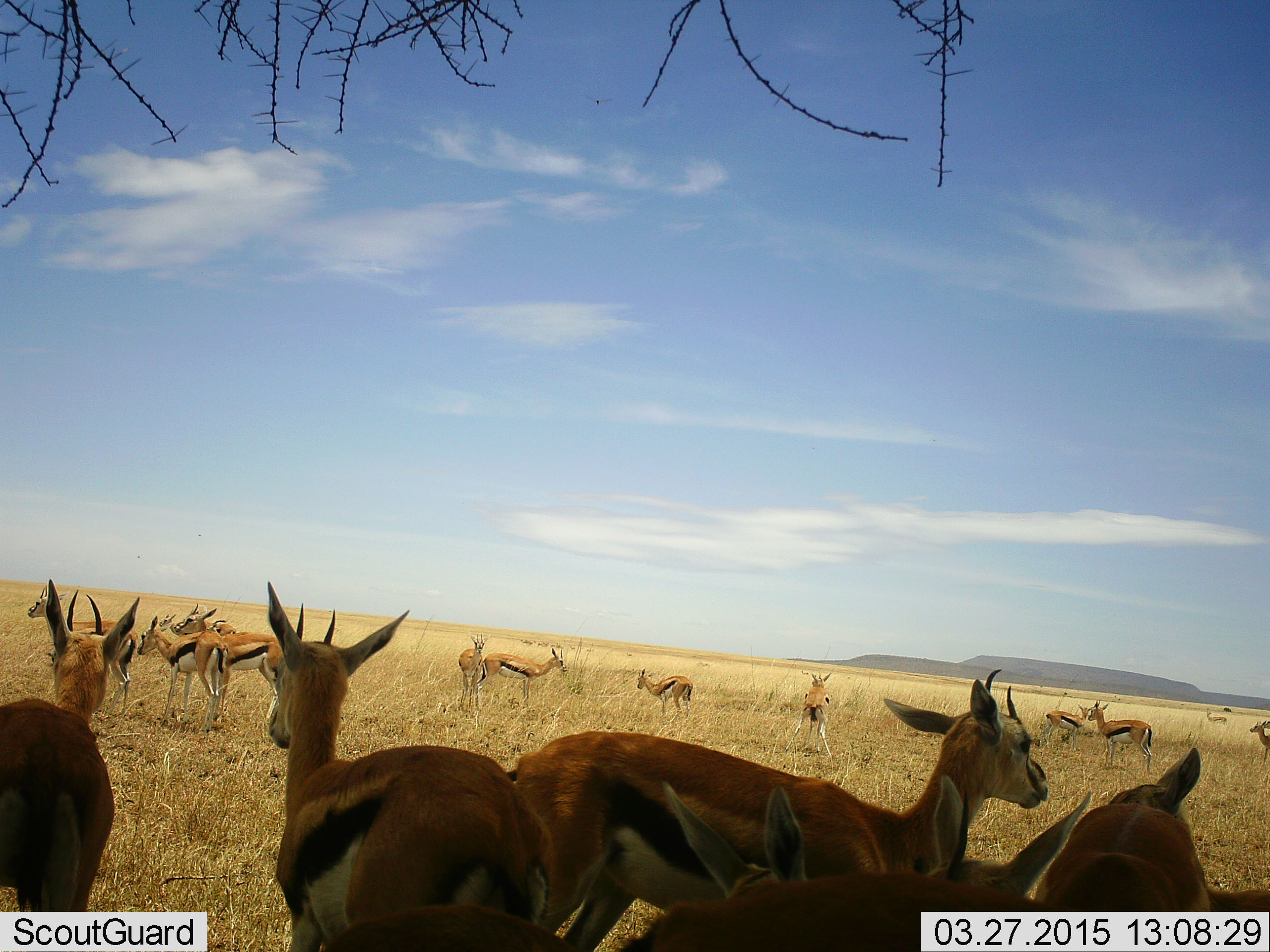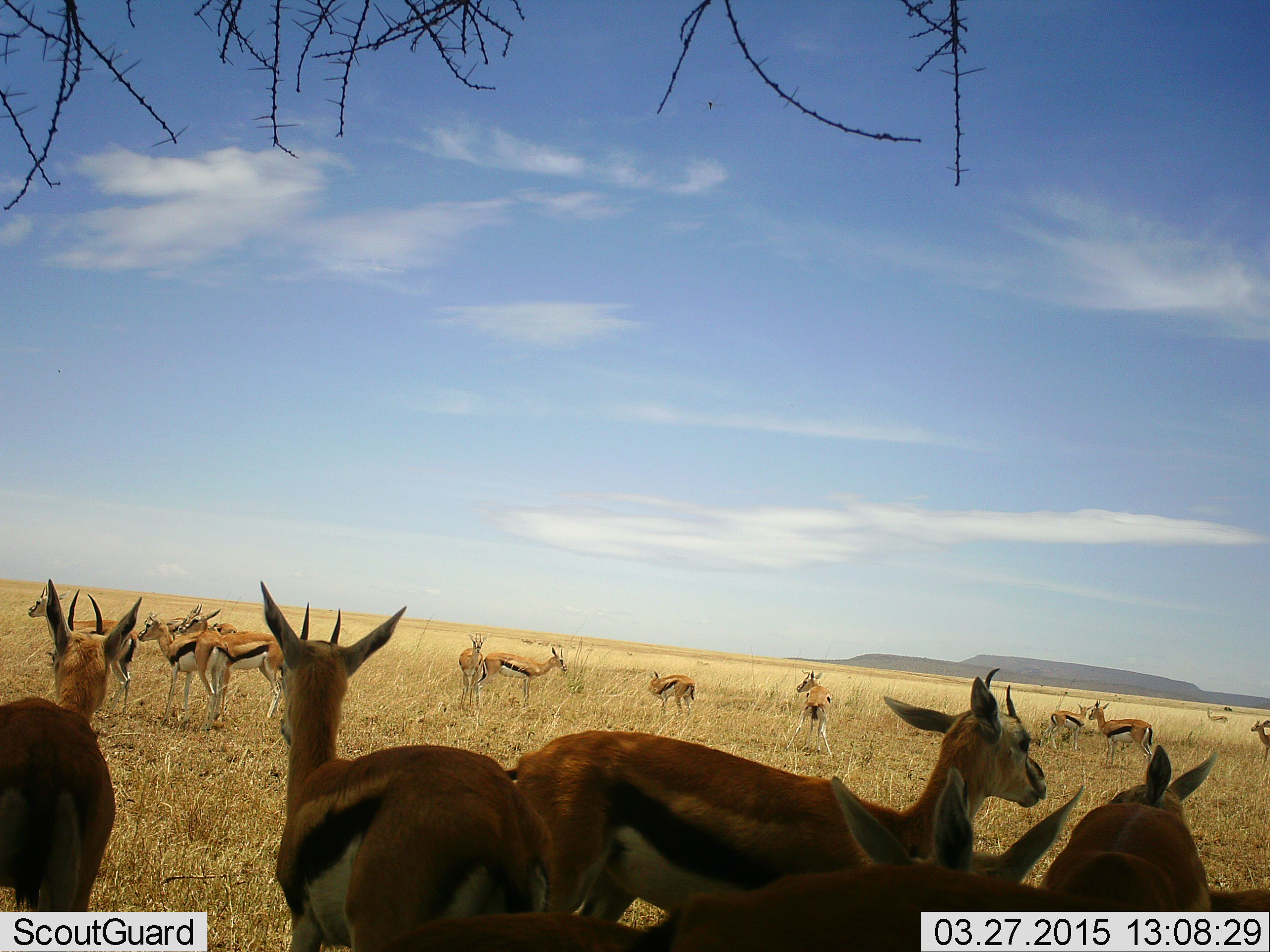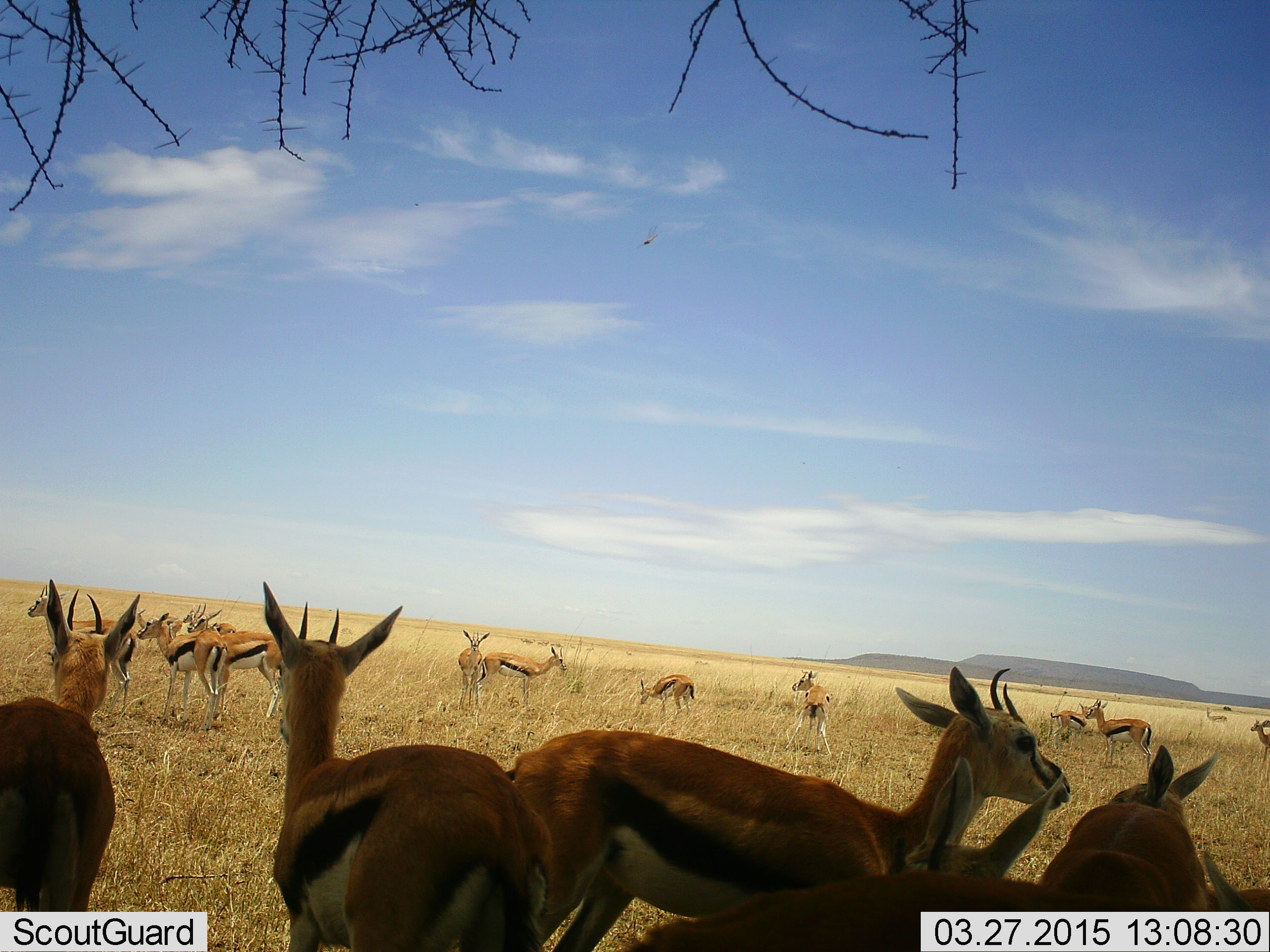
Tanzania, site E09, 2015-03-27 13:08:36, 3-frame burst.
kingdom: Animalia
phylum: Chordata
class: Mammalia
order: Artiodactyla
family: Bovidae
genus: Eudorcas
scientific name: Eudorcas thomsonii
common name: thomson's gazelle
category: gazellethomsons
Gazellethomsons (thomson's gazelle) (Eudorcas thomsonii), count 11-50. Behavior (volunteer vote fractions): standing 100%, resting 0%, moving 10%, interacting 0%. Young present (vote fraction): 10%. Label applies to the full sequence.